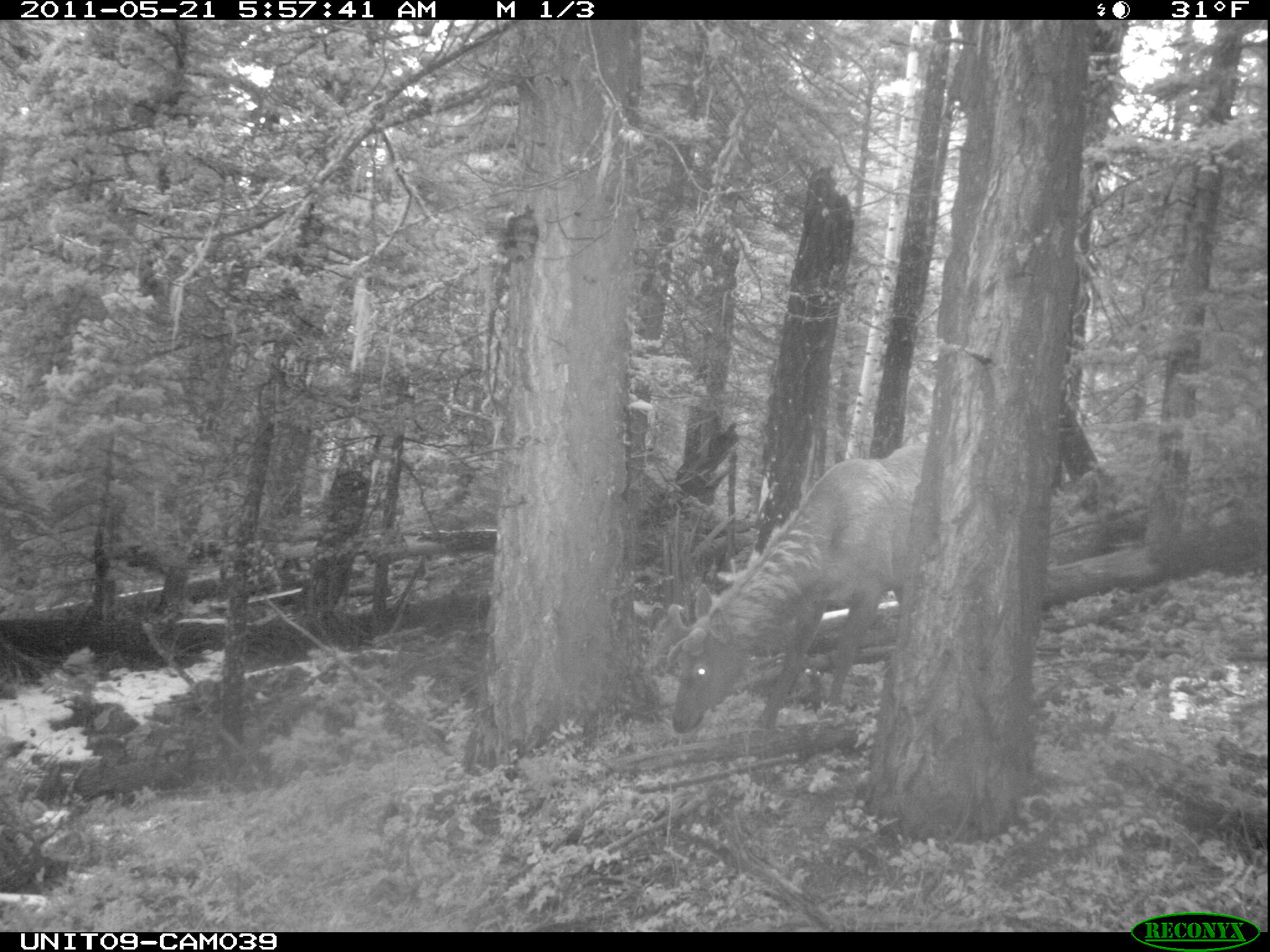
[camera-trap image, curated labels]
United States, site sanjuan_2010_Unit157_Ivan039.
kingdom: Animalia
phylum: Chordata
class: Mammalia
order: Artiodactyla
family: Cervidae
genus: Cervus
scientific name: Cervus elaphus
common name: red deer